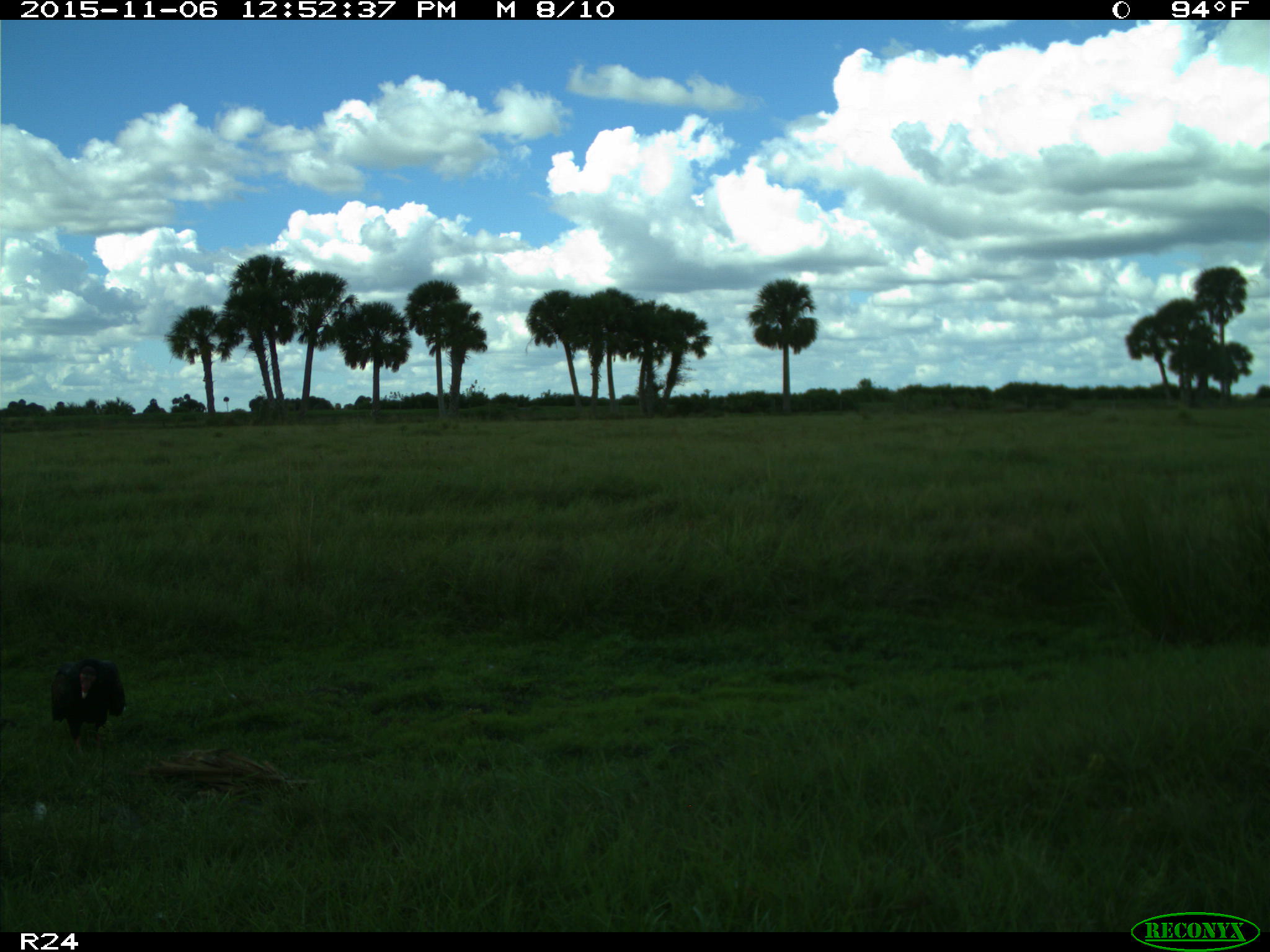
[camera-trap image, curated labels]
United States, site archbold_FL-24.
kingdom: Animalia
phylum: Chordata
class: Aves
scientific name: Aves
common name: birds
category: unidentified bird